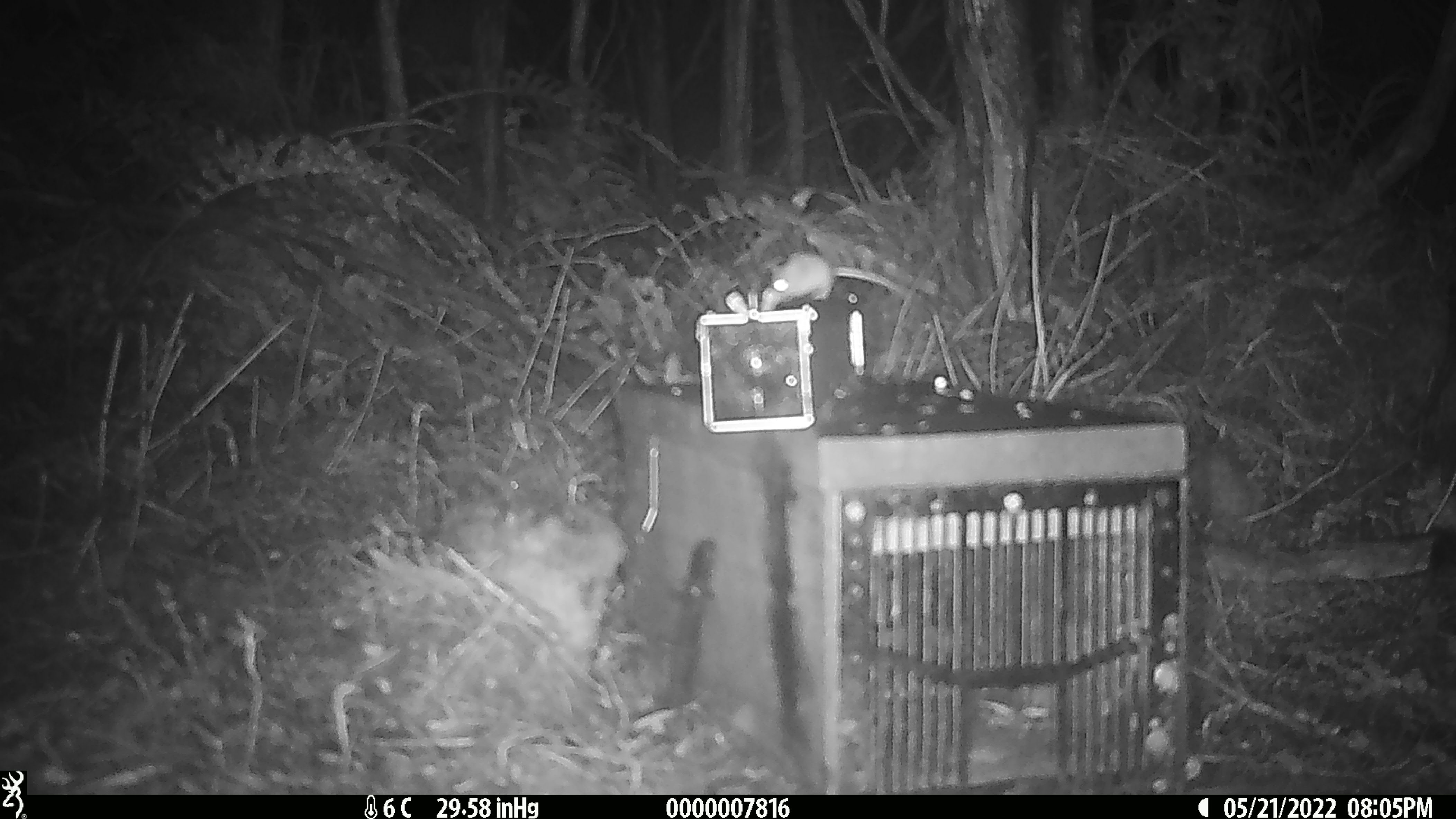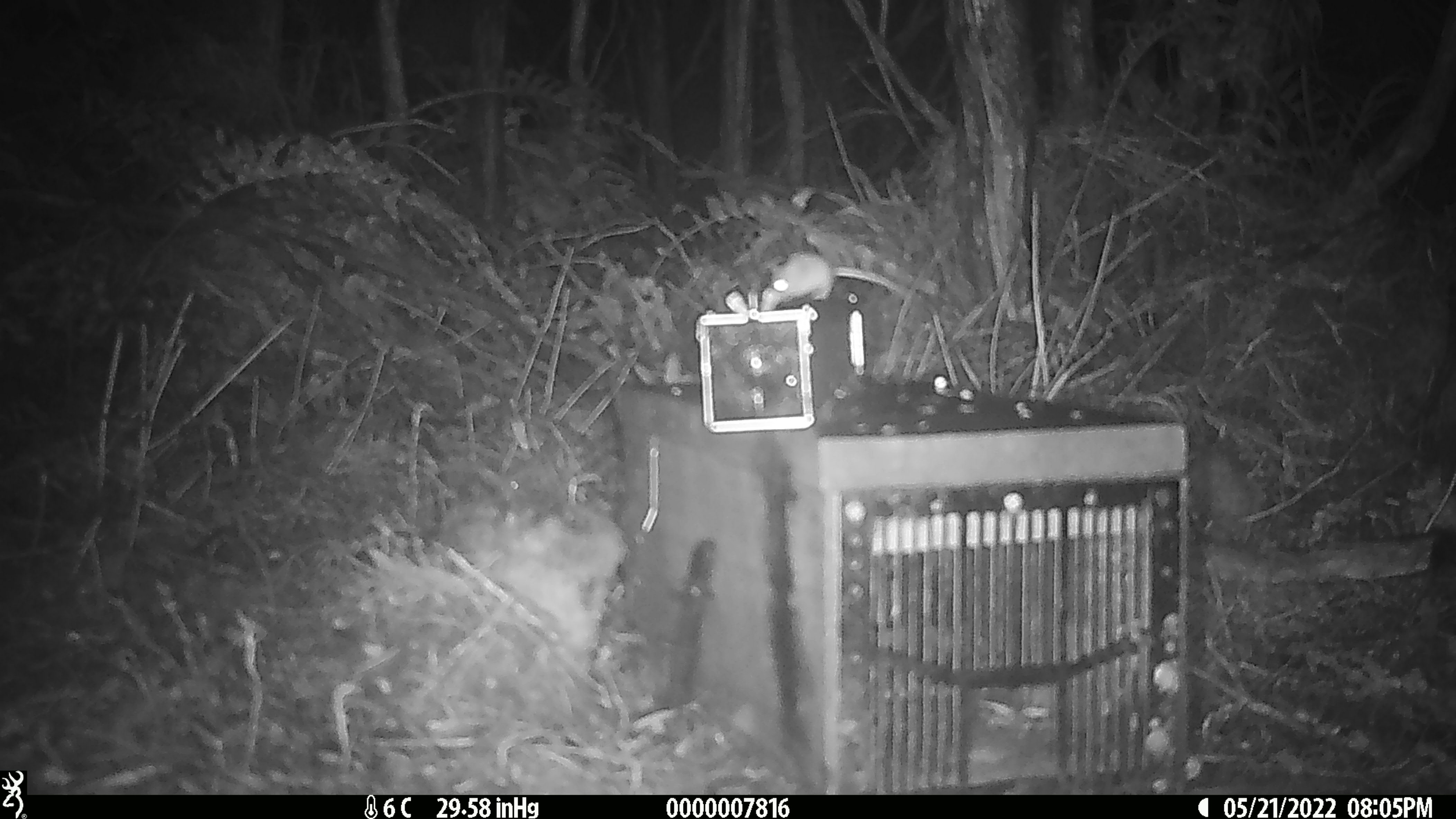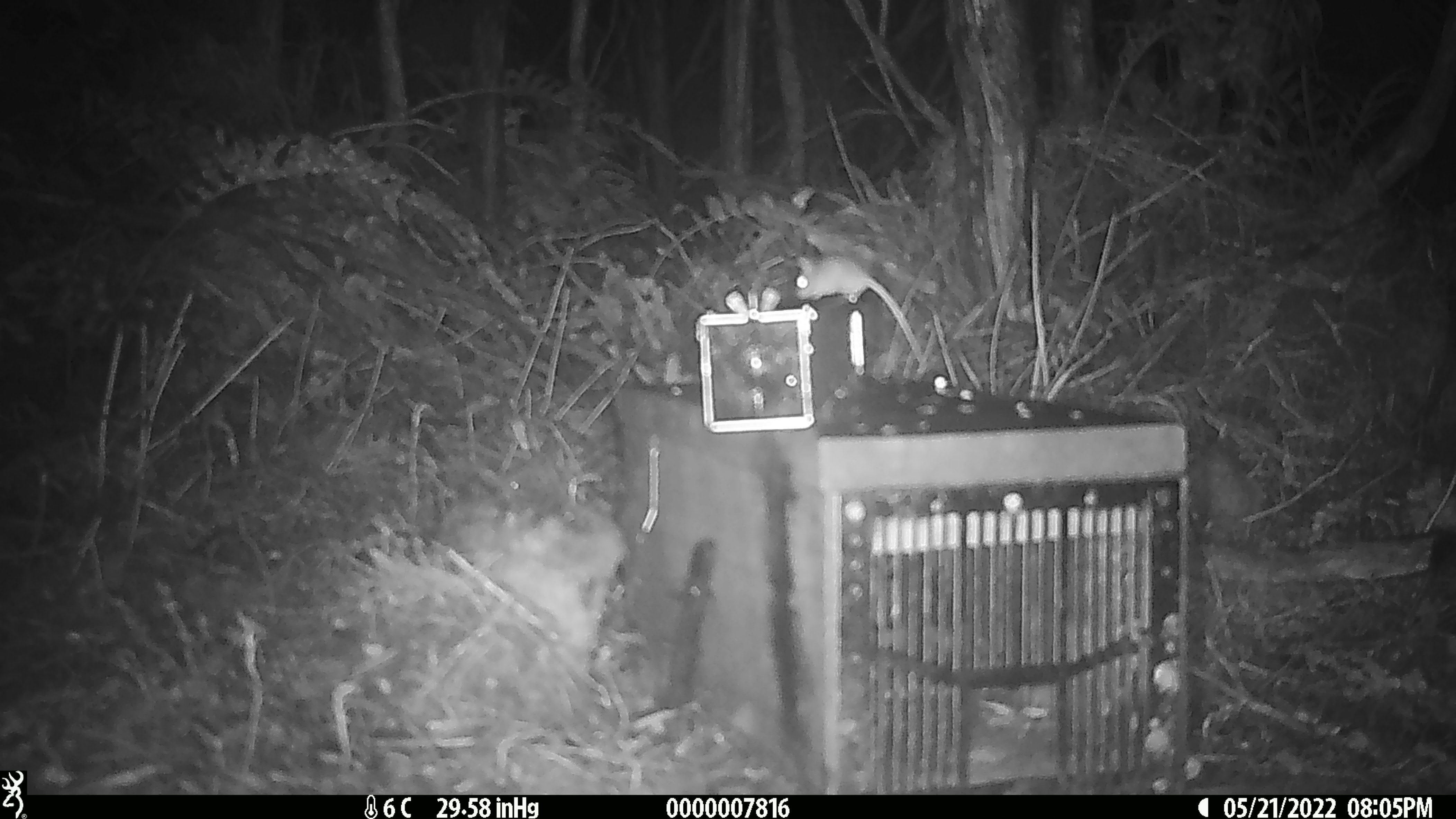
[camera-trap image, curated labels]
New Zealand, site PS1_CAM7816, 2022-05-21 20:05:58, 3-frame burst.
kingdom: Animalia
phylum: Chordata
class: Mammalia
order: Rodentia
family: Muridae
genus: Mus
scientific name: Mus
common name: mouse